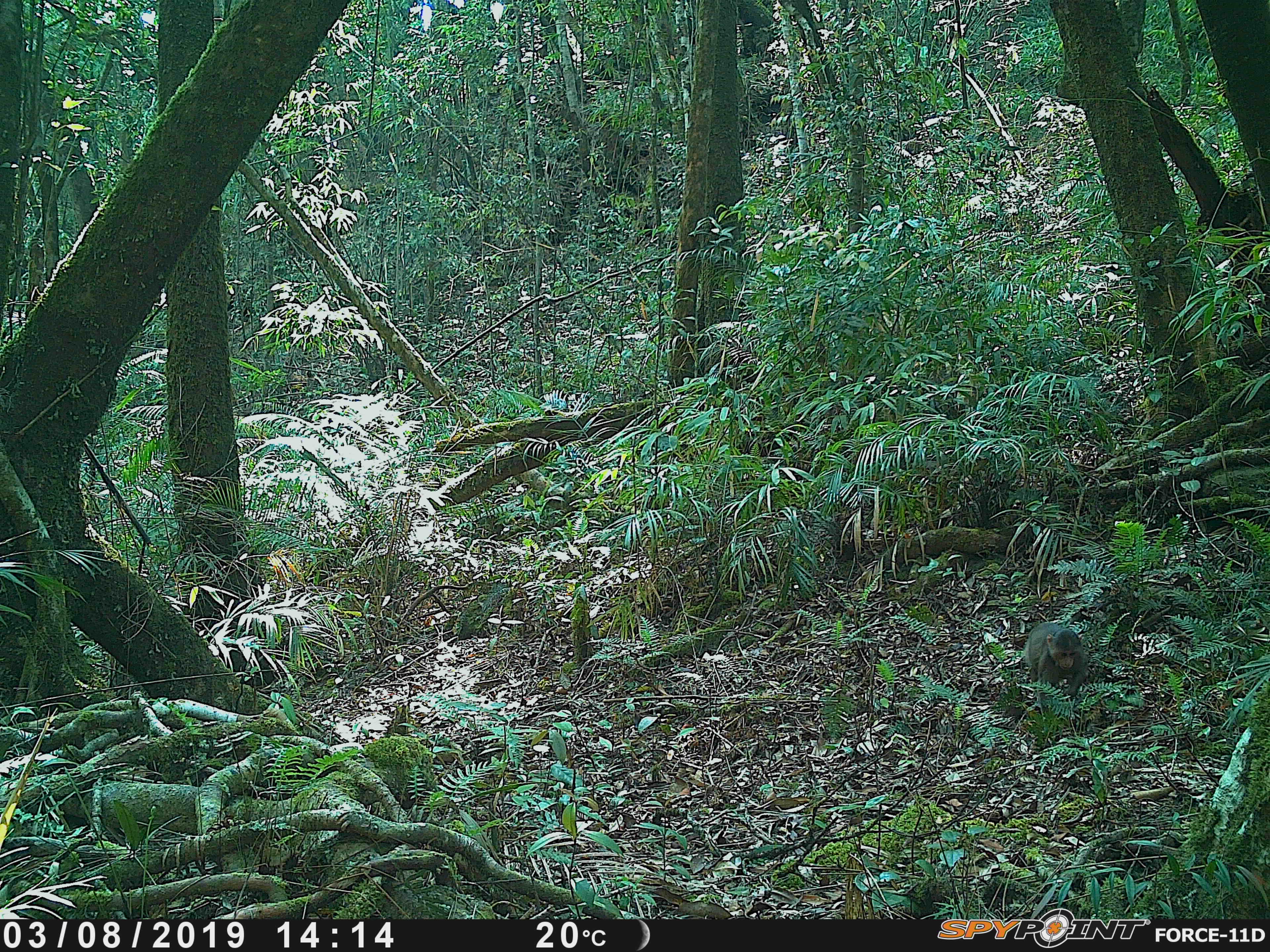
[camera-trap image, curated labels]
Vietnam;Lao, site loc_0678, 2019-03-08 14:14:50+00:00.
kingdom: Animalia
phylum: Chordata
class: Mammalia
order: Primates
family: Cercopithecidae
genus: Macaca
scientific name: Macaca arctoides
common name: stump-tailed macaque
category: stump tailed macaque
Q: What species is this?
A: Stump tailed macaque (stump-tailed macaque) (Macaca arctoides).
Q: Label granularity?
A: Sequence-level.